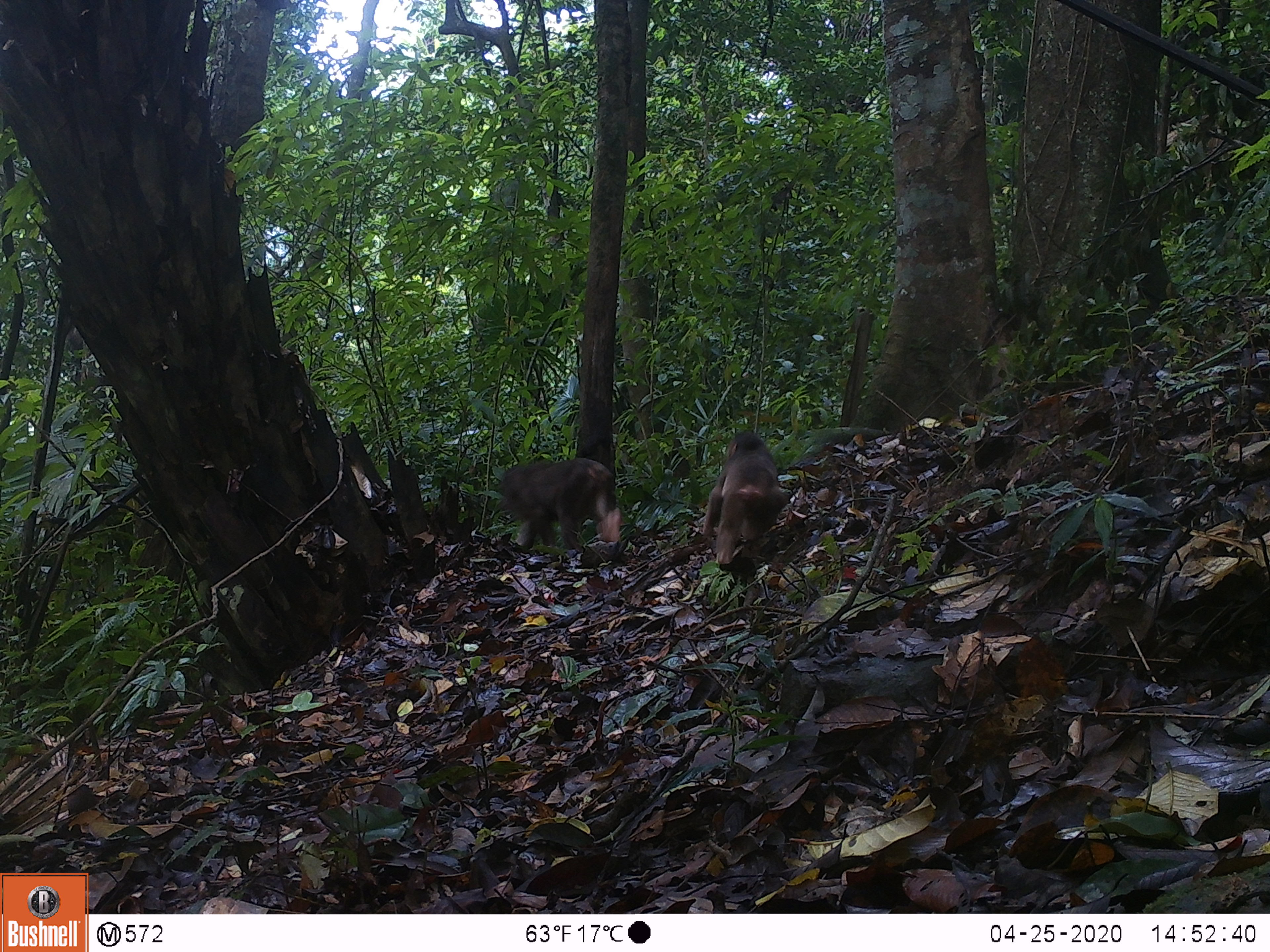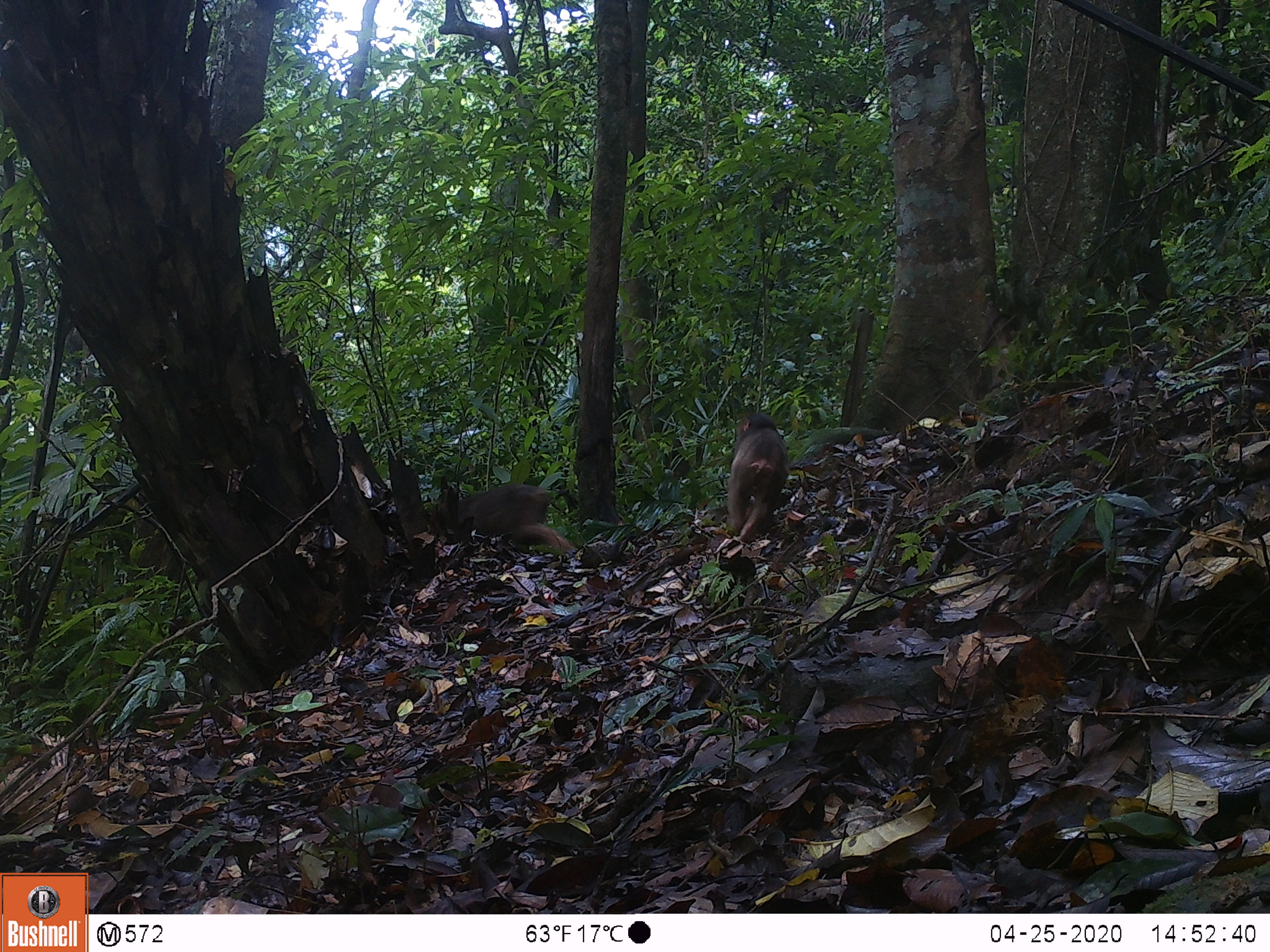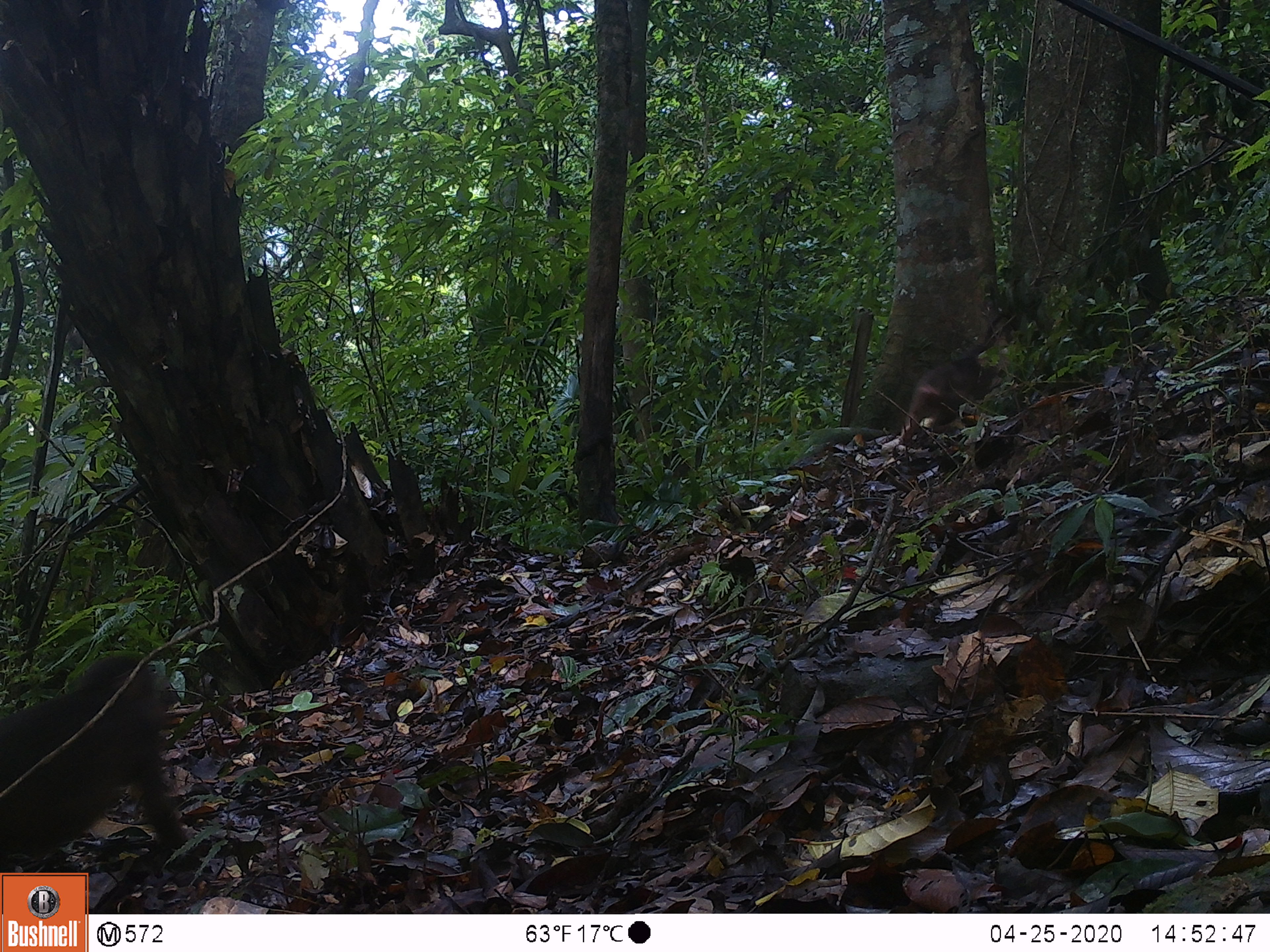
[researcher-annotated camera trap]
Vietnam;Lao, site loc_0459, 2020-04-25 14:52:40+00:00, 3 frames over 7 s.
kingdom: Animalia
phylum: Chordata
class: Mammalia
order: Primates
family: Cercopithecidae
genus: Macaca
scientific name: Macaca arctoides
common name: stump-tailed macaque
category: stump tailed macaque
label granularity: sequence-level